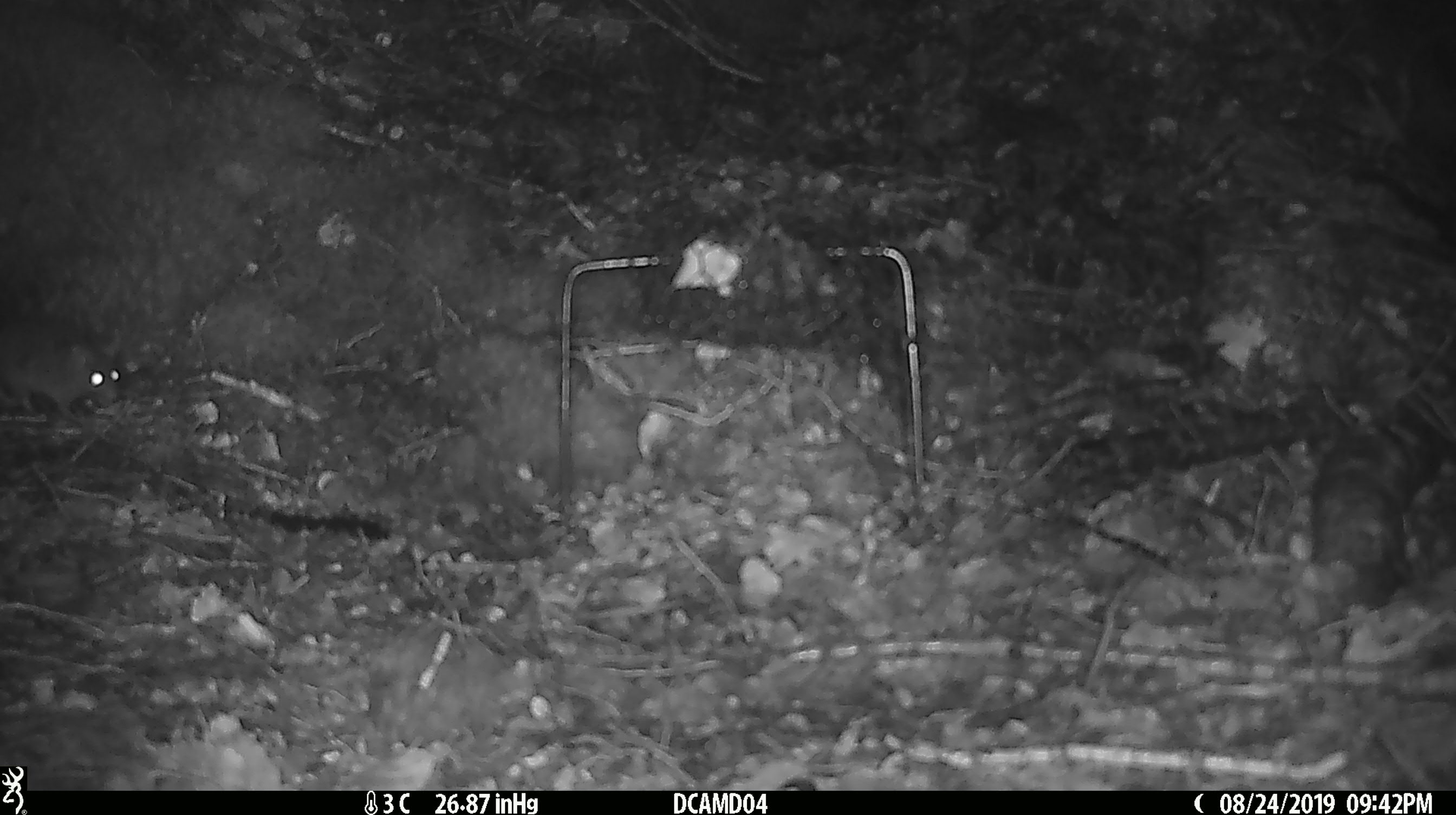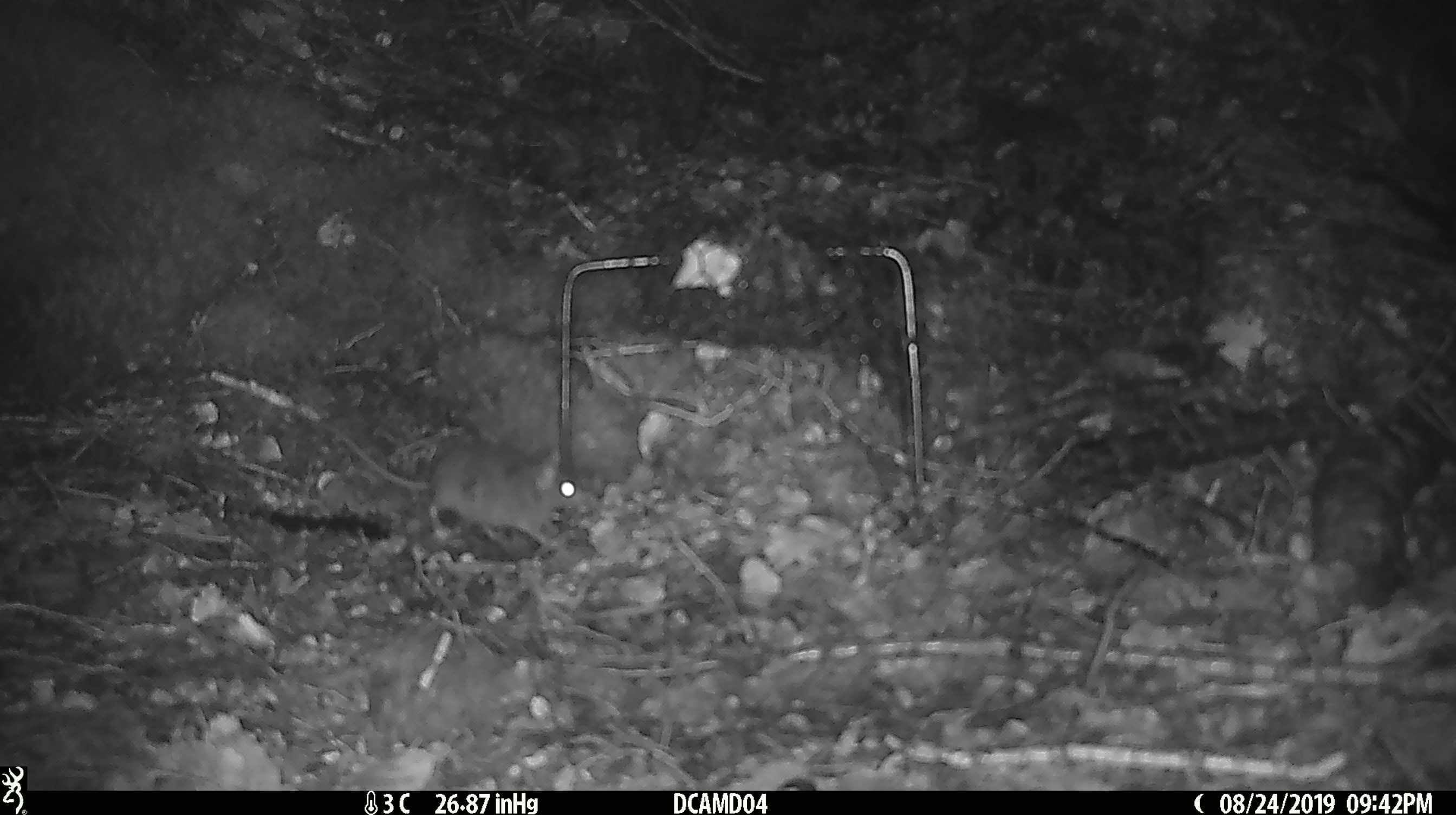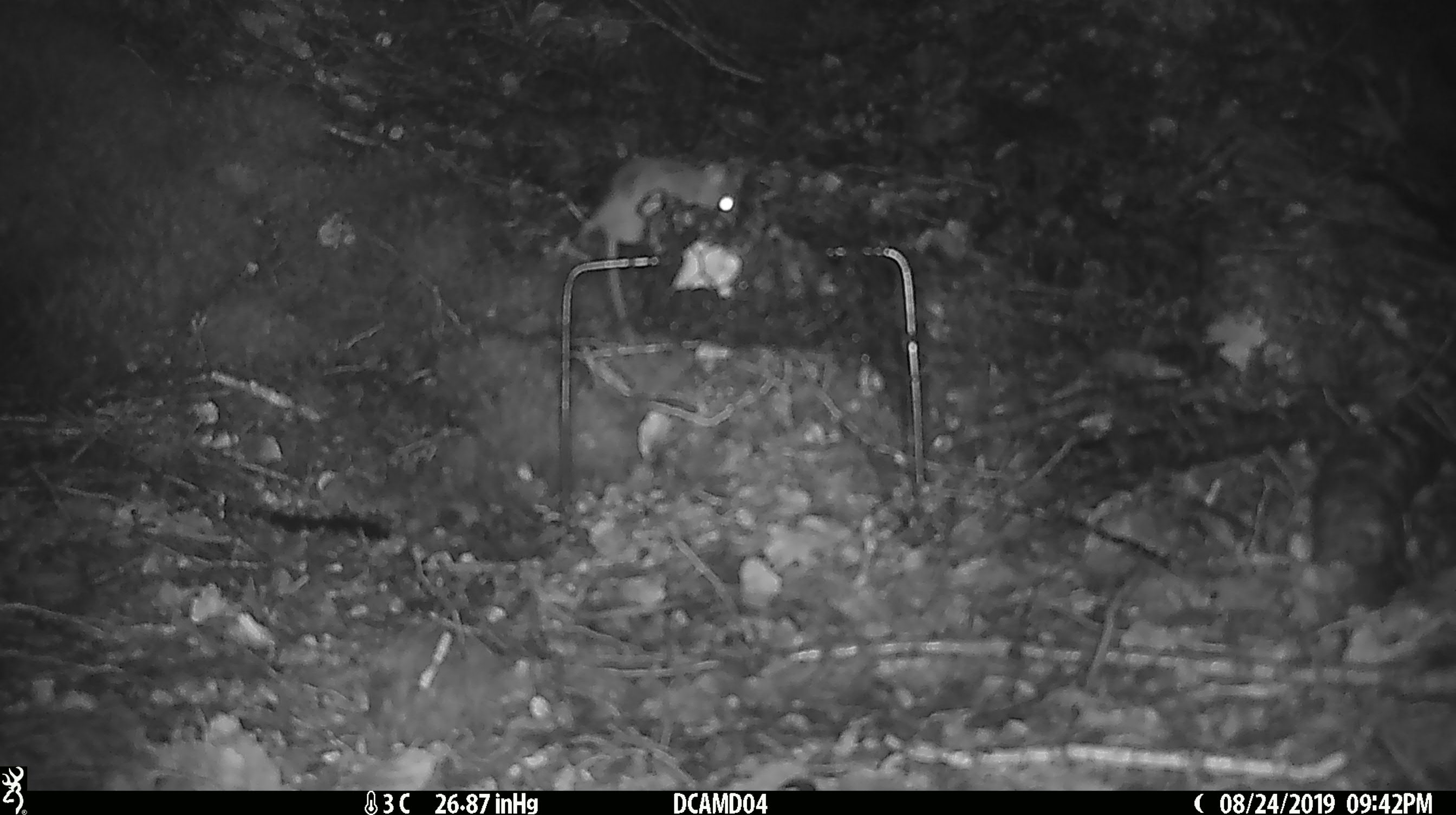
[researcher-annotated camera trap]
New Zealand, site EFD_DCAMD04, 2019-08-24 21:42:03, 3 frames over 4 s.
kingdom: Animalia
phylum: Chordata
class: Mammalia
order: Rodentia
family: Muridae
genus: Mus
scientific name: Mus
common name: mouse